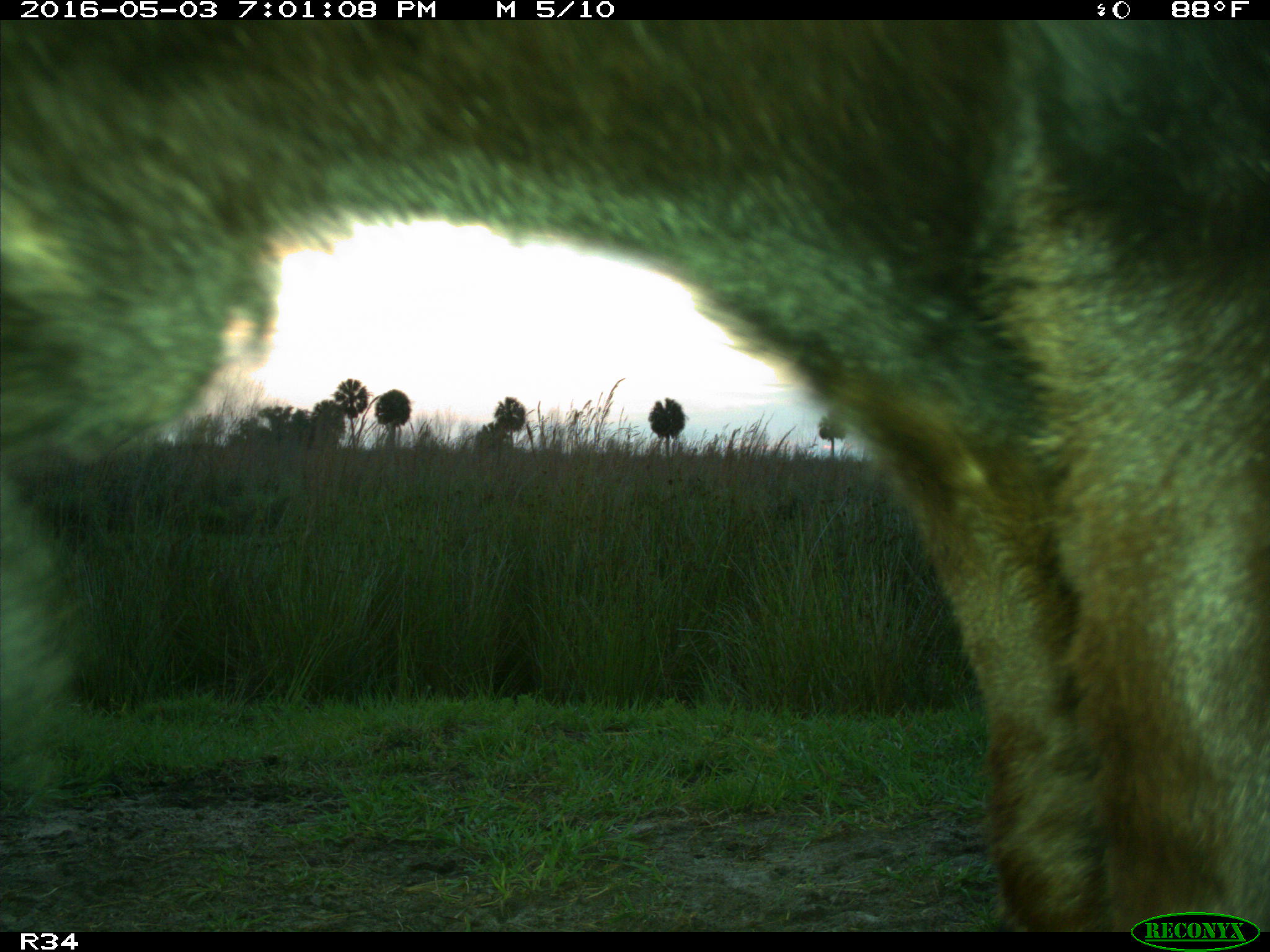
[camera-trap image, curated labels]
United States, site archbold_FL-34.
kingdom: Animalia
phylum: Chordata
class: Mammalia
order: Artiodactyla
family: Bovidae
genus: Bos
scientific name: Bos taurus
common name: domestic cow